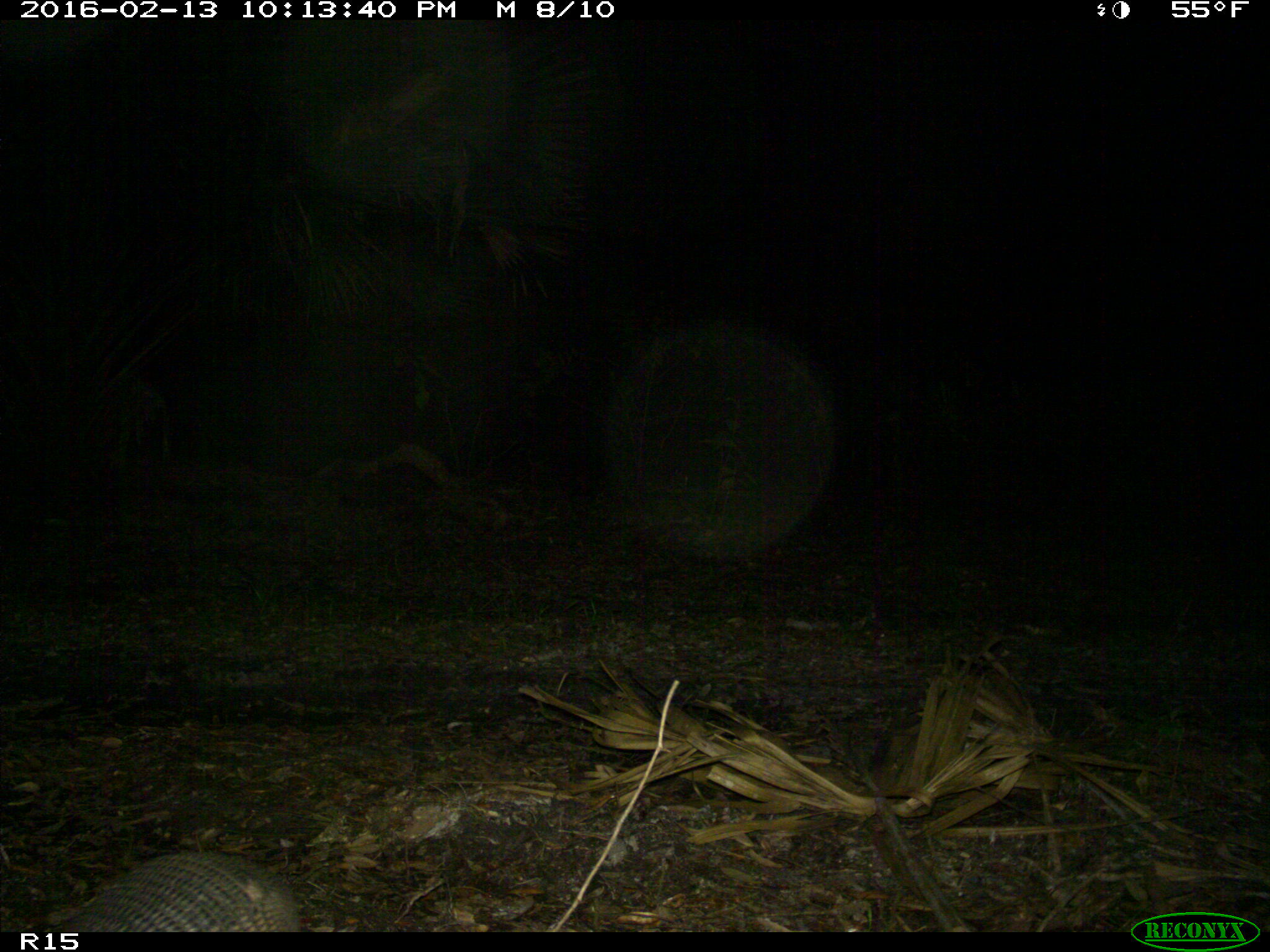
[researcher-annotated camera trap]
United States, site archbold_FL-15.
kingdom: Animalia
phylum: Chordata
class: Mammalia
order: Cingulata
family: Dasypodidae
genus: Dasypus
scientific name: Dasypus novemcinctus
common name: nine-banded armadillo